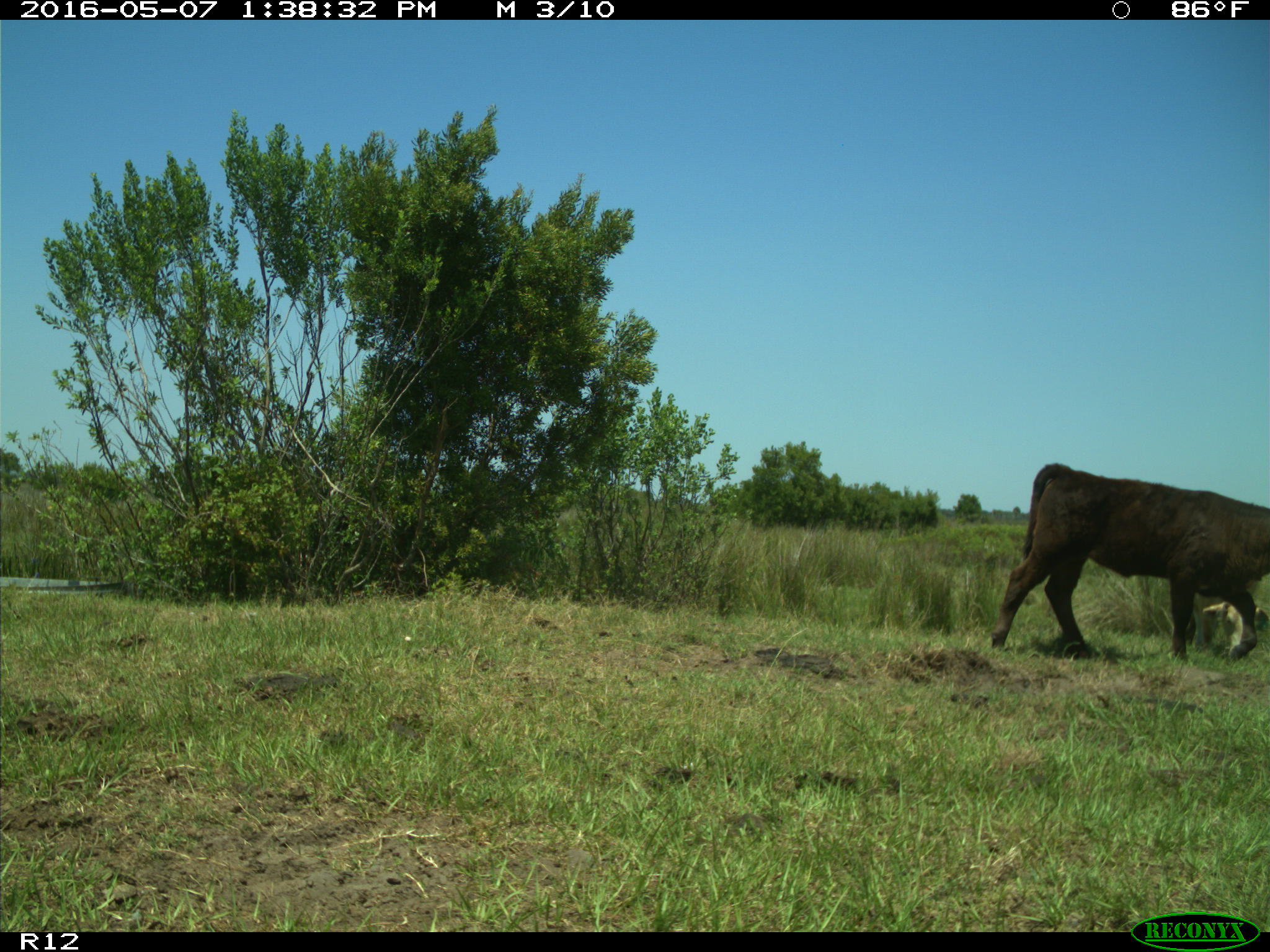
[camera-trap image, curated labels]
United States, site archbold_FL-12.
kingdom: Animalia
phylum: Chordata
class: Mammalia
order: Artiodactyla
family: Bovidae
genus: Bos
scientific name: Bos taurus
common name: domestic cow